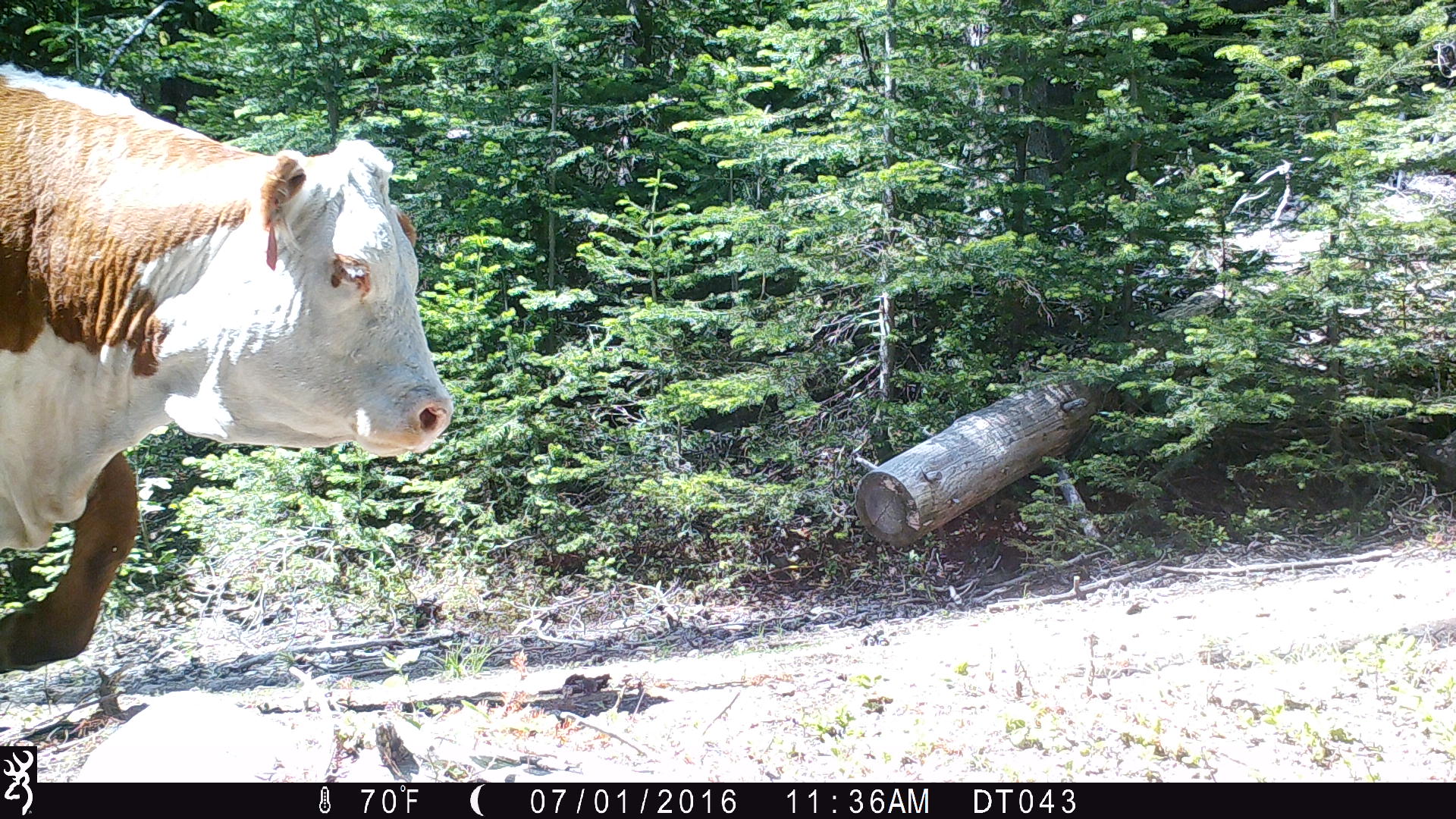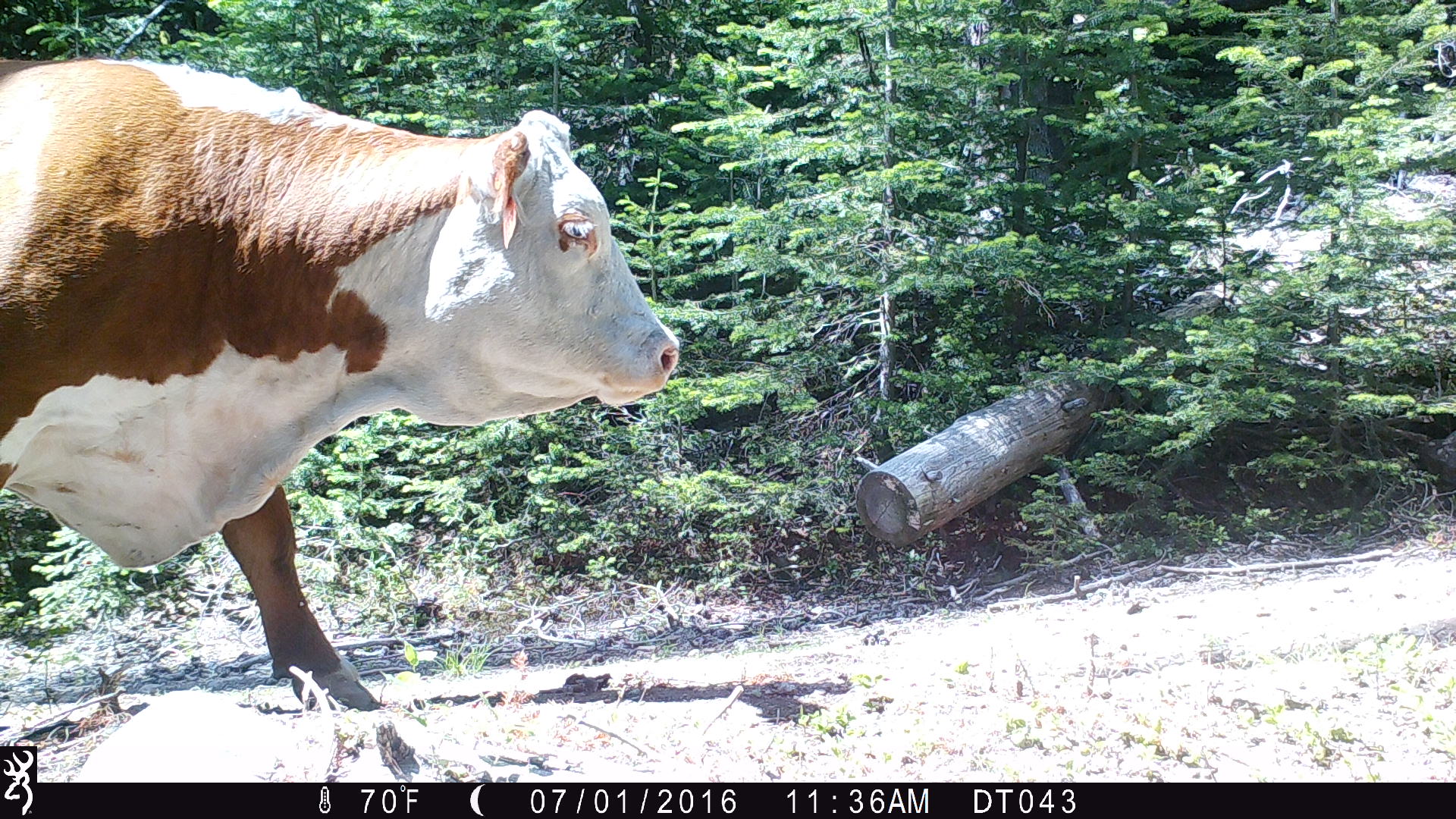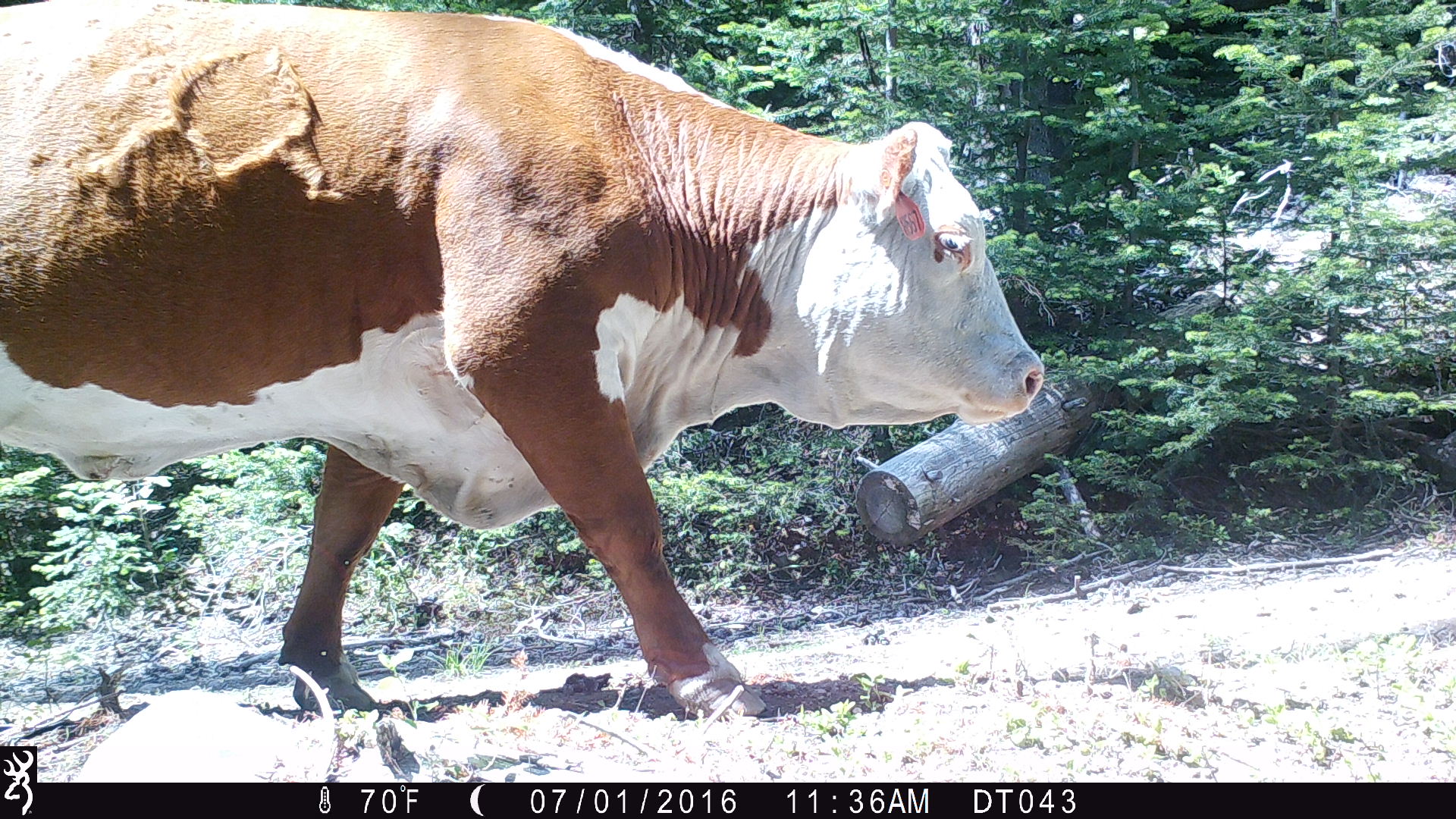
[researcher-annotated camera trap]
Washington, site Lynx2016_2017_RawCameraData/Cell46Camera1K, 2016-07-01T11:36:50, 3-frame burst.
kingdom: Animalia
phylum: Chordata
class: Mammalia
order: Artiodactyla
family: Bovidae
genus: Bos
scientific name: Bos taurus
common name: domestic cattle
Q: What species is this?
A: Domestic cattle (Bos taurus).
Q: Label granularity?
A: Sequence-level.